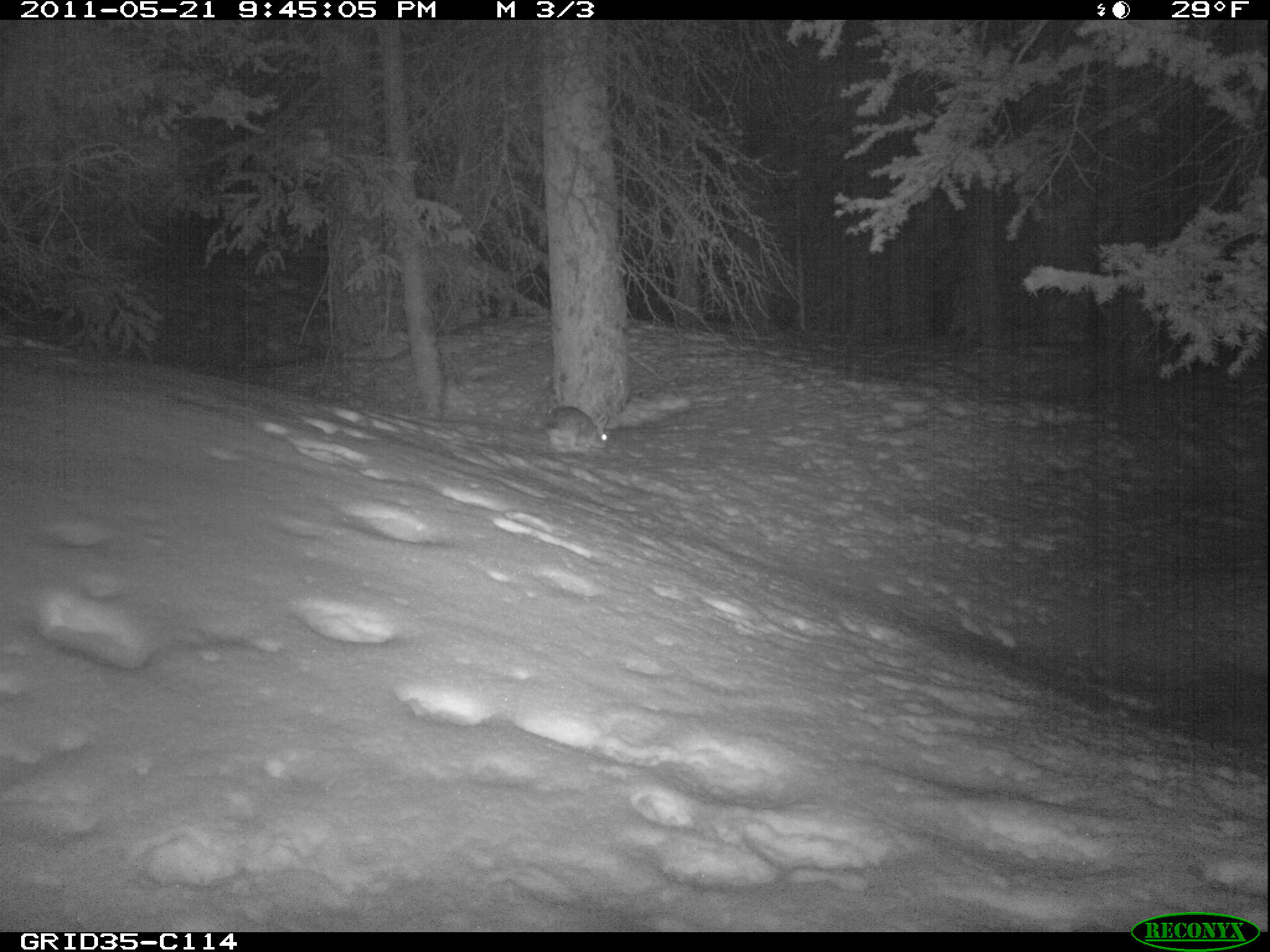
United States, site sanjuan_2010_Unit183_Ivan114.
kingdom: Animalia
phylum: Chordata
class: Mammalia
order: Lagomorpha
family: Leporidae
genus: Lepus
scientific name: Lepus americanus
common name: snowshoe hare